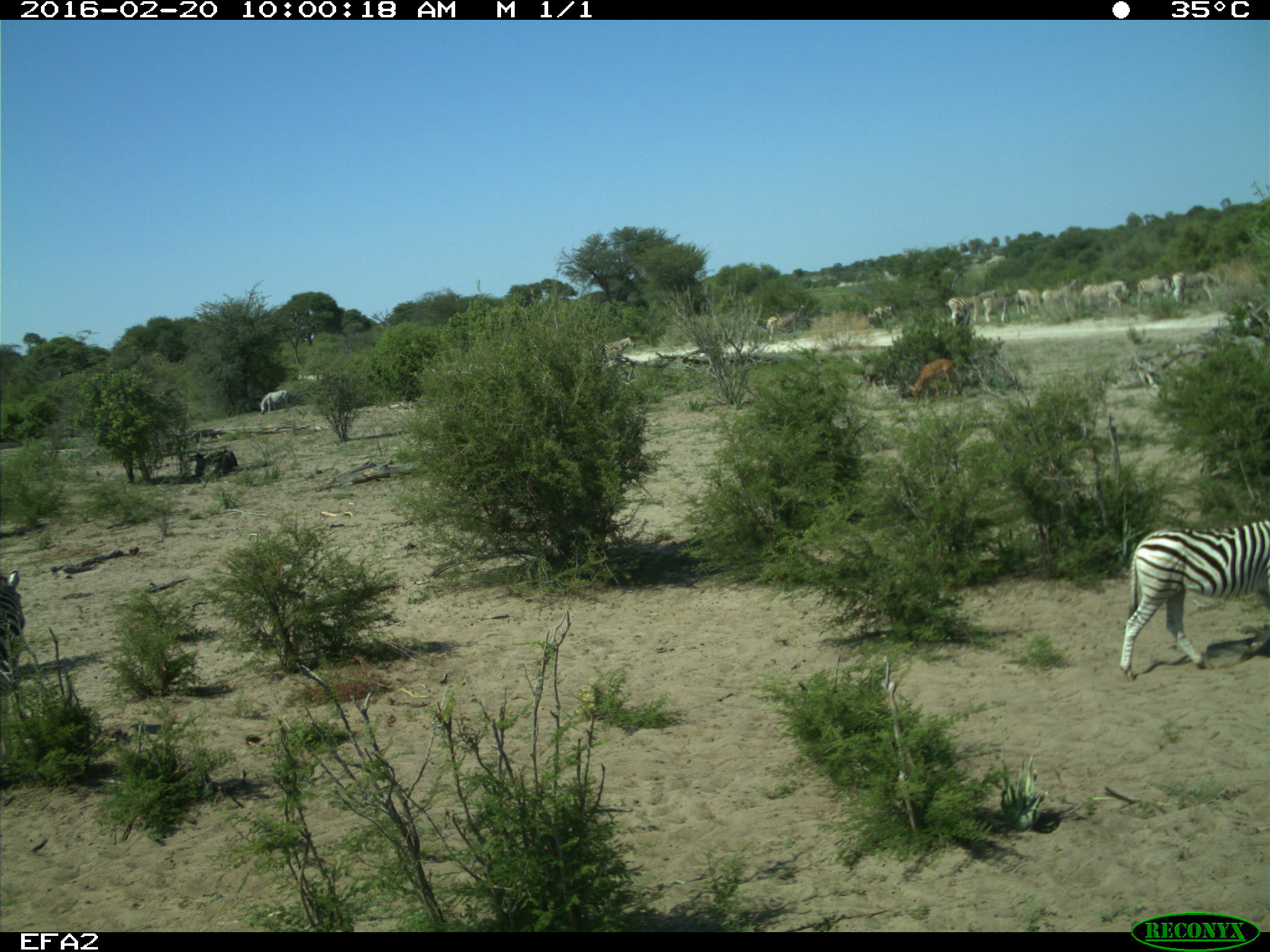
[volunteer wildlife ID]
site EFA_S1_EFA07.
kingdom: Animalia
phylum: Chordata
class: Mammalia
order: Artiodactyla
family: Bovidae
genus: Aepyceros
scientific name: Aepyceros melampus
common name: impala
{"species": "impala (Aepyceros melampus)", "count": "1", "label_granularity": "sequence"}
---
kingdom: Animalia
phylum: Chordata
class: Mammalia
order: Perissodactyla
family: Equidae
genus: Equus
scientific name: Equus quagga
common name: plains zebra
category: zebraplains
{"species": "zebraplains (plains zebra) (Equus quagga)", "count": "11-50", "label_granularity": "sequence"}